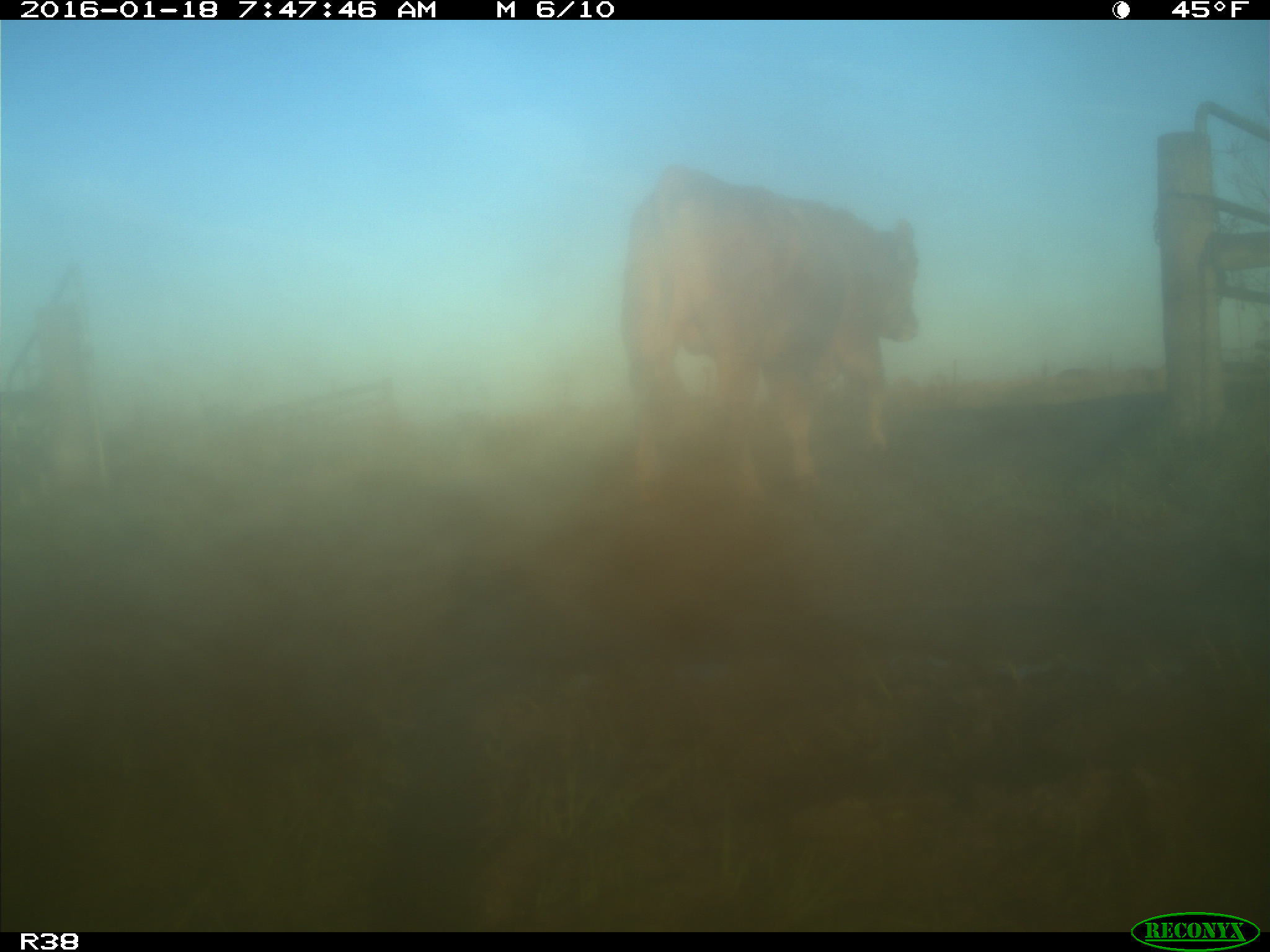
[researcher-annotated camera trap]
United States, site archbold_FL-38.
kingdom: Animalia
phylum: Chordata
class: Mammalia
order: Artiodactyla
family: Bovidae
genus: Bos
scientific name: Bos taurus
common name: domestic cow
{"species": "Bos taurus (domestic cow)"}